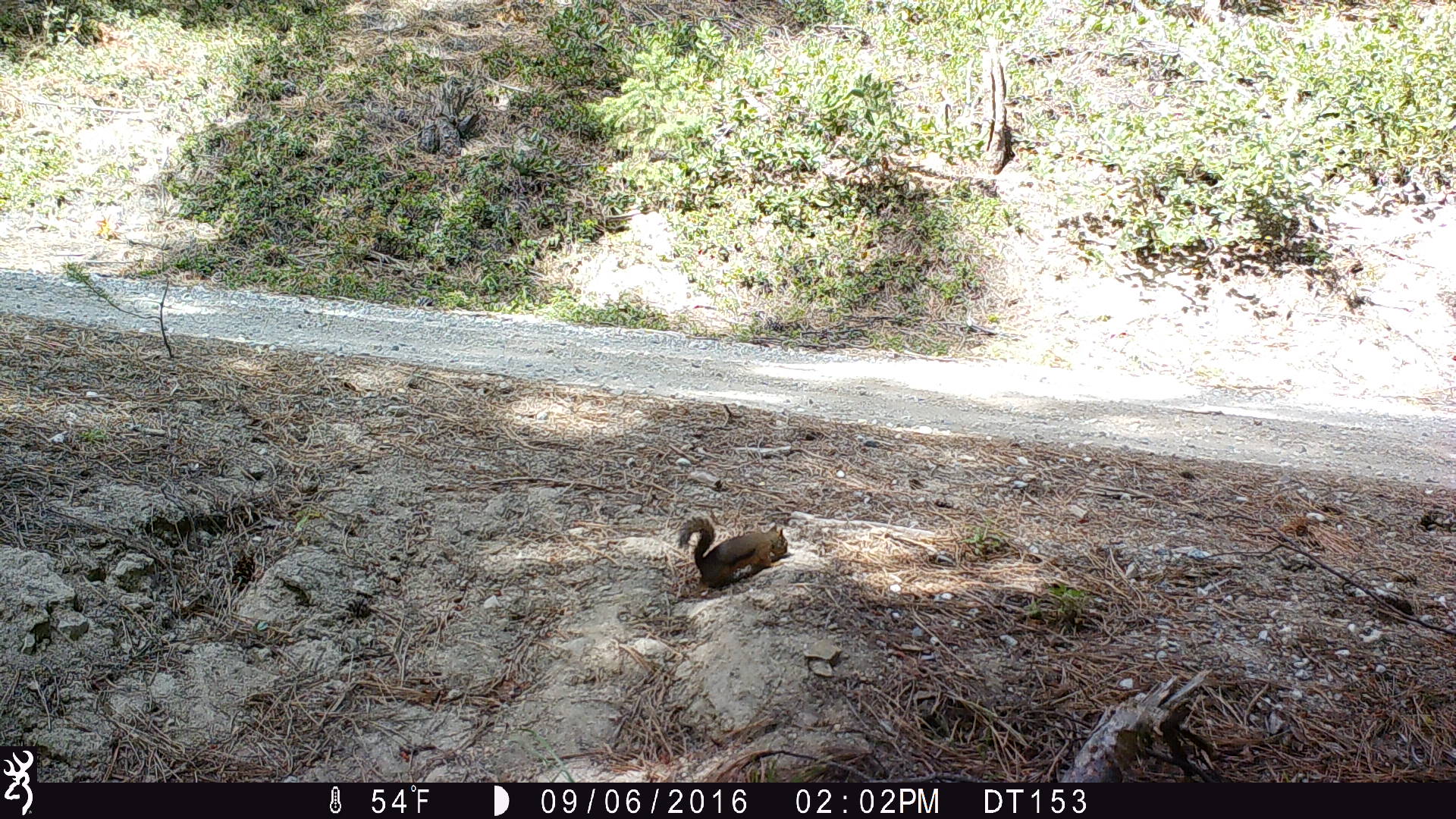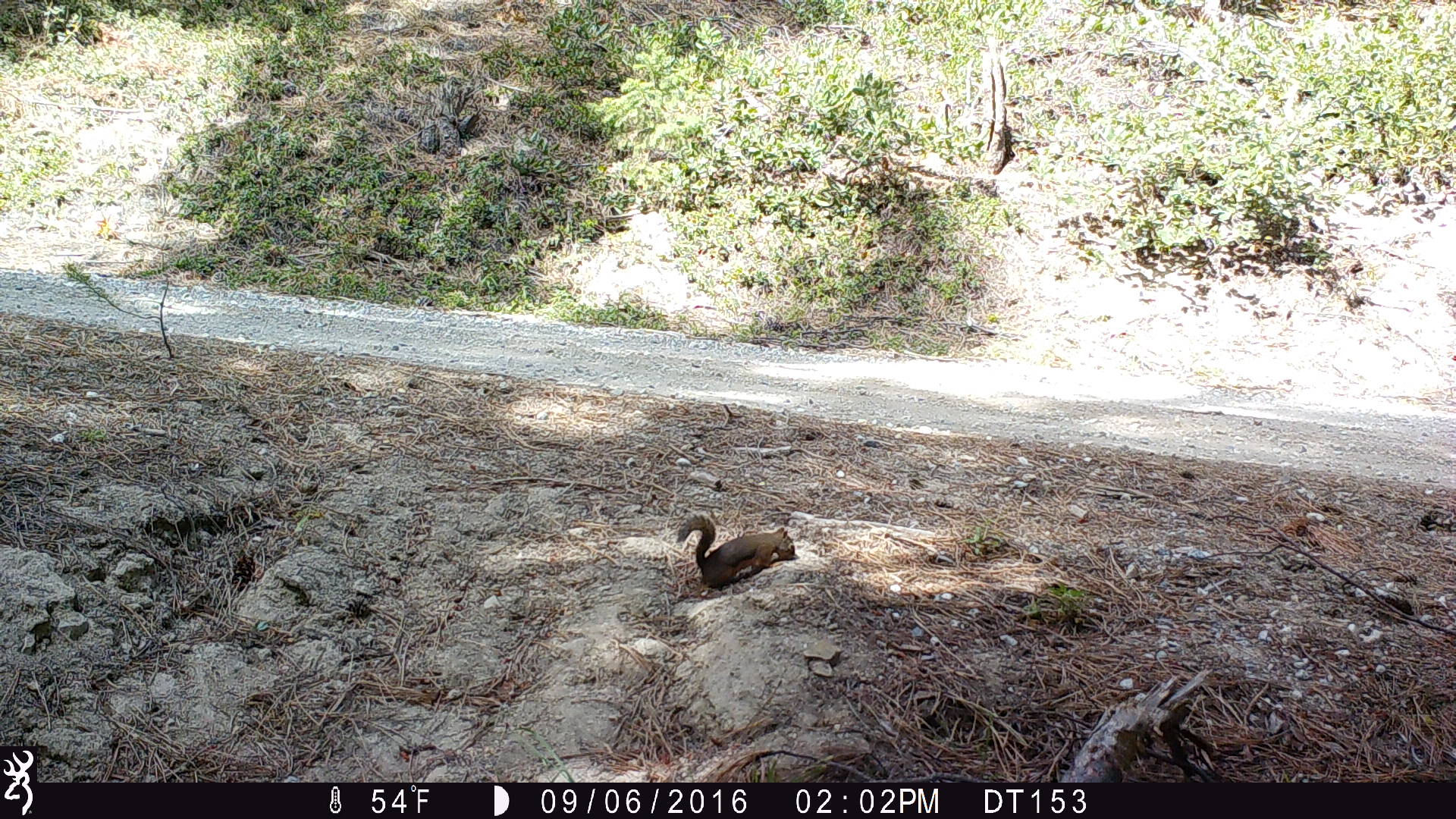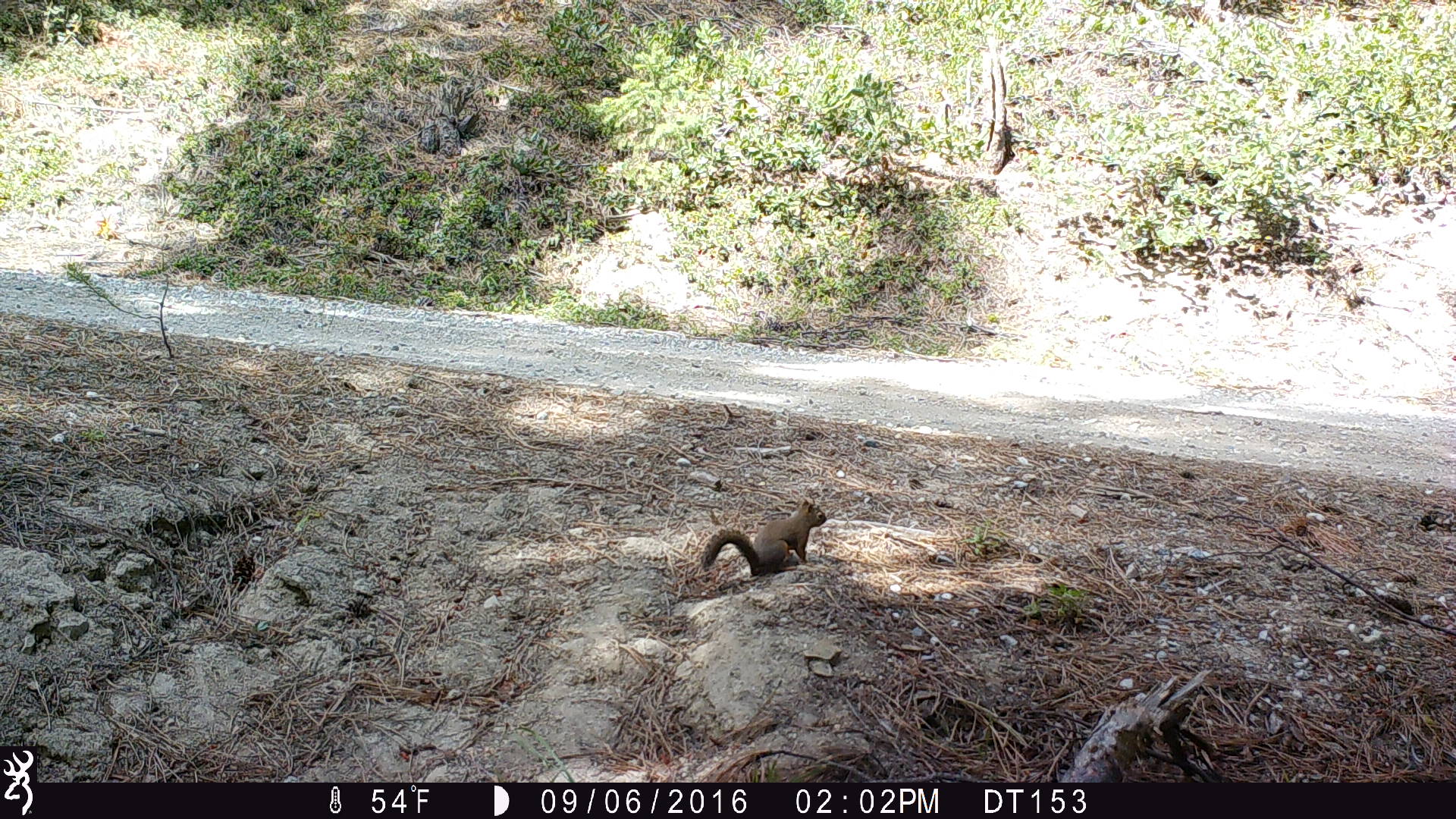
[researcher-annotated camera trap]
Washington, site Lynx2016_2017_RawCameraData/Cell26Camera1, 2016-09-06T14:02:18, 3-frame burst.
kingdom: Animalia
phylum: Chordata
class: Mammalia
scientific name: Mammalia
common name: small mammal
Small mammal (Mammalia). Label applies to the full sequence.